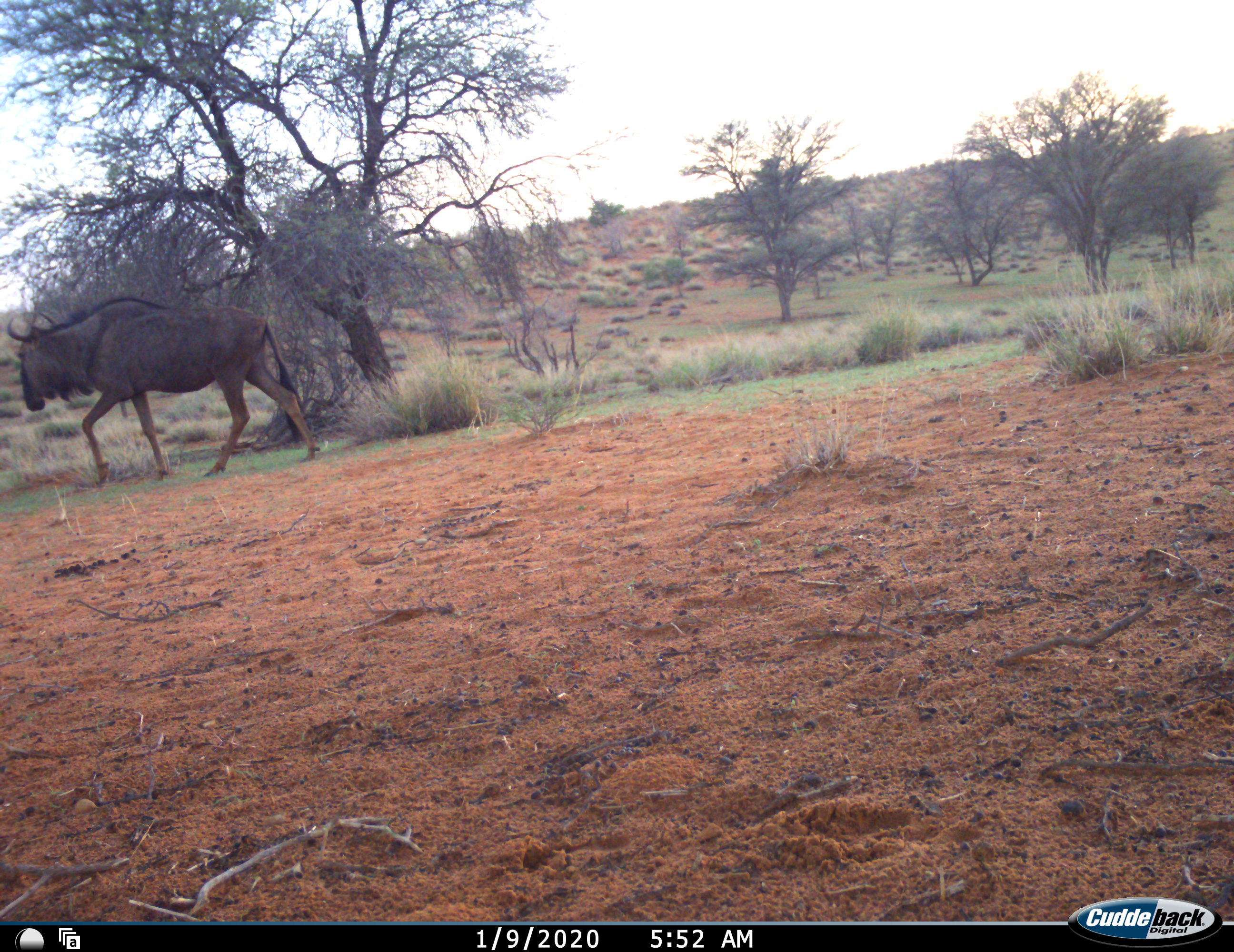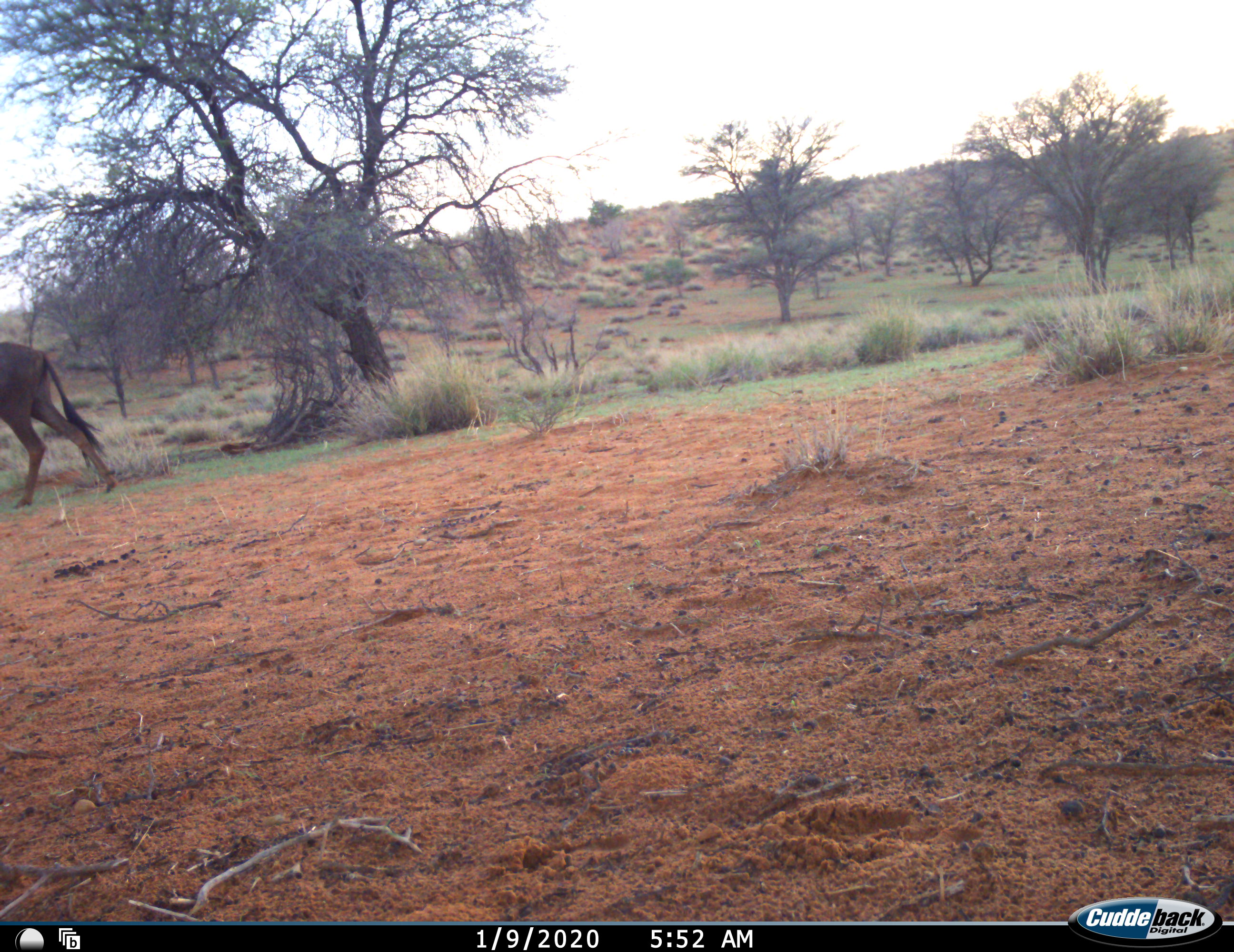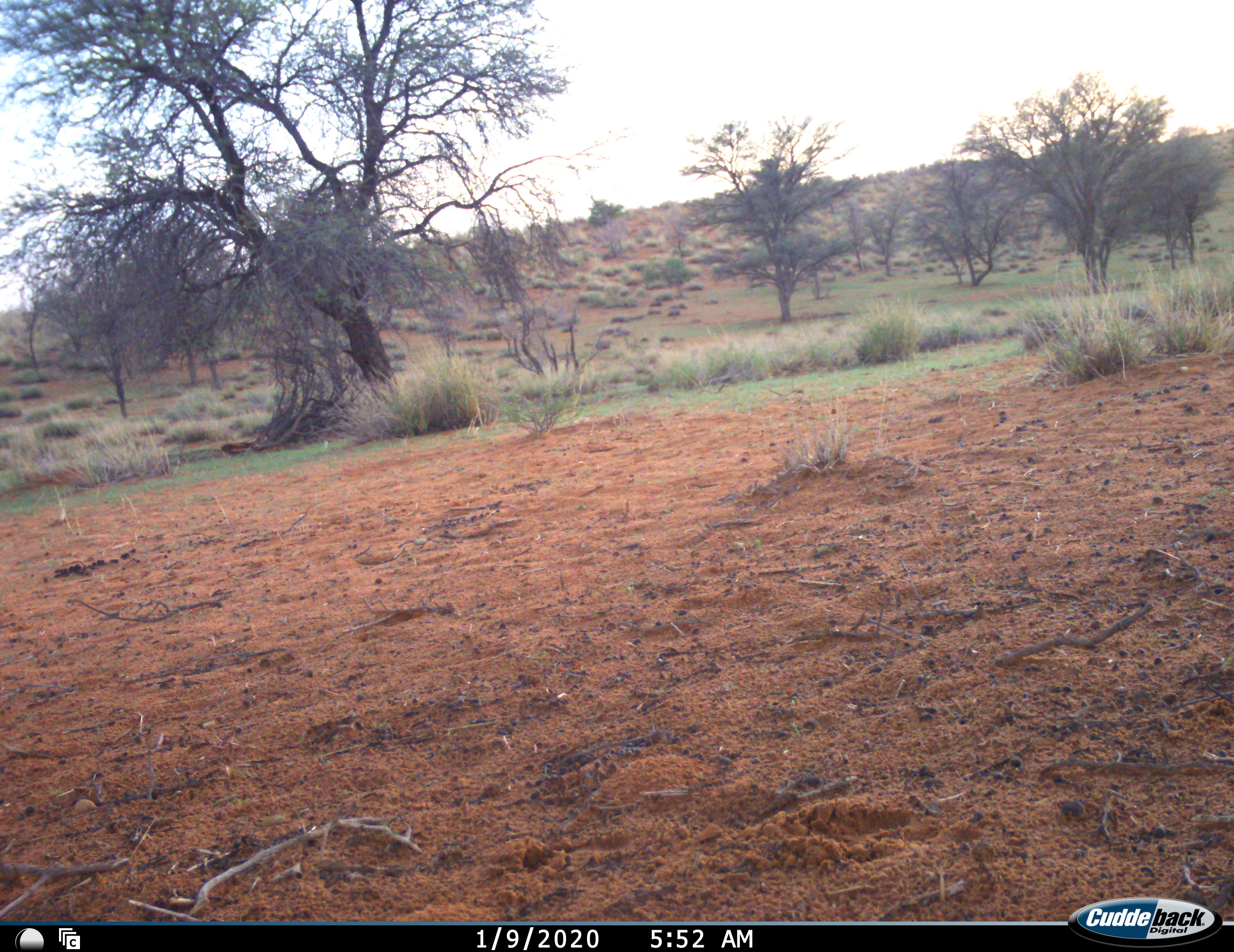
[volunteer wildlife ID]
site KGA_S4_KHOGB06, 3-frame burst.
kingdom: Animalia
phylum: Chordata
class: Mammalia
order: Artiodactyla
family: Bovidae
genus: Connochaetes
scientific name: Connochaetes taurinus taurinus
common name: blue wildebeest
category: wildebeestblue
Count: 1.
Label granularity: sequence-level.